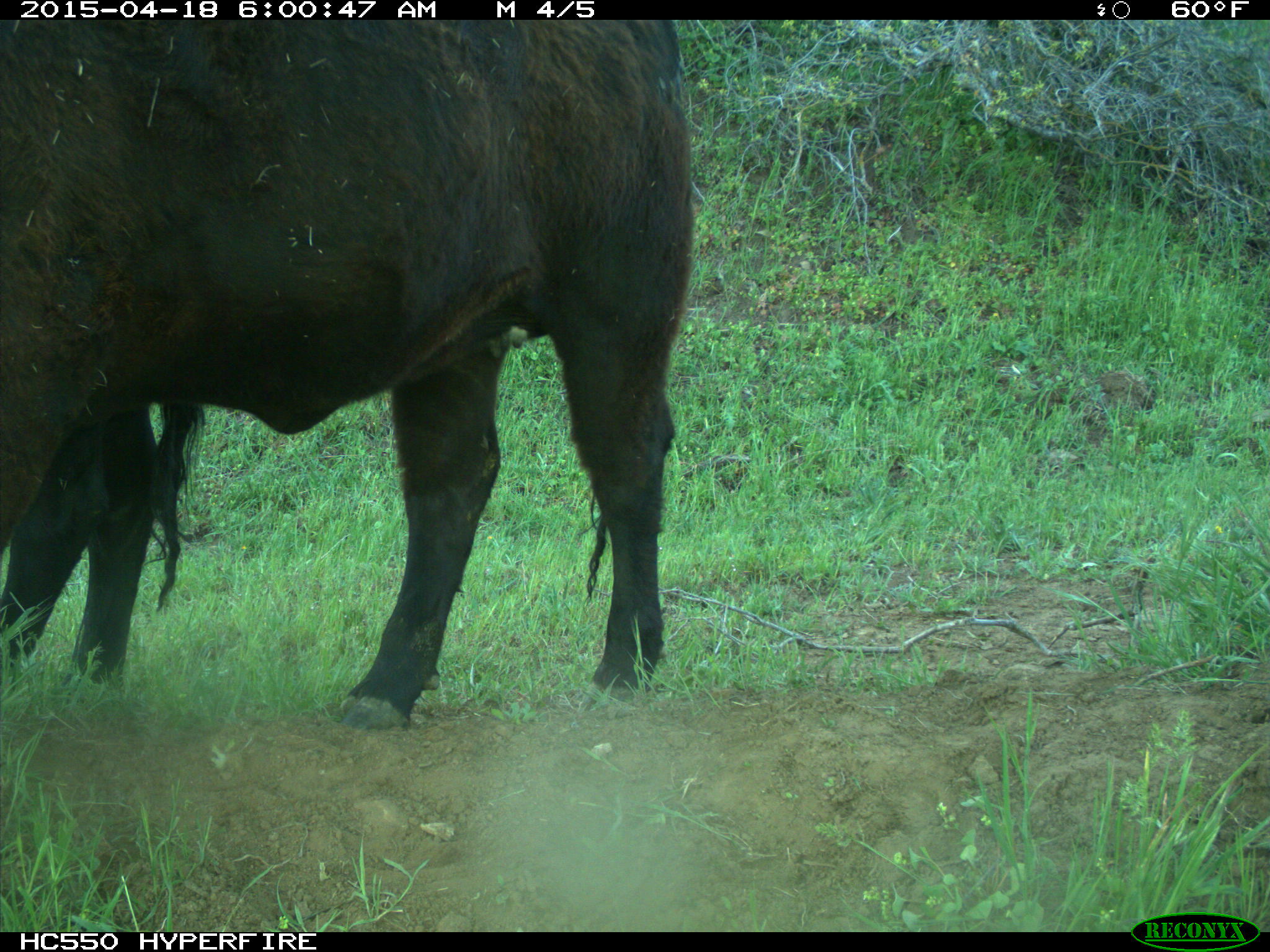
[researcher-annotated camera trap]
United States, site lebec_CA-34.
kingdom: Animalia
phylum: Chordata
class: Mammalia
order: Artiodactyla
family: Bovidae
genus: Bos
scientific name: Bos taurus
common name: domestic cow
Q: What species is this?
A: Bos taurus (domestic cow).